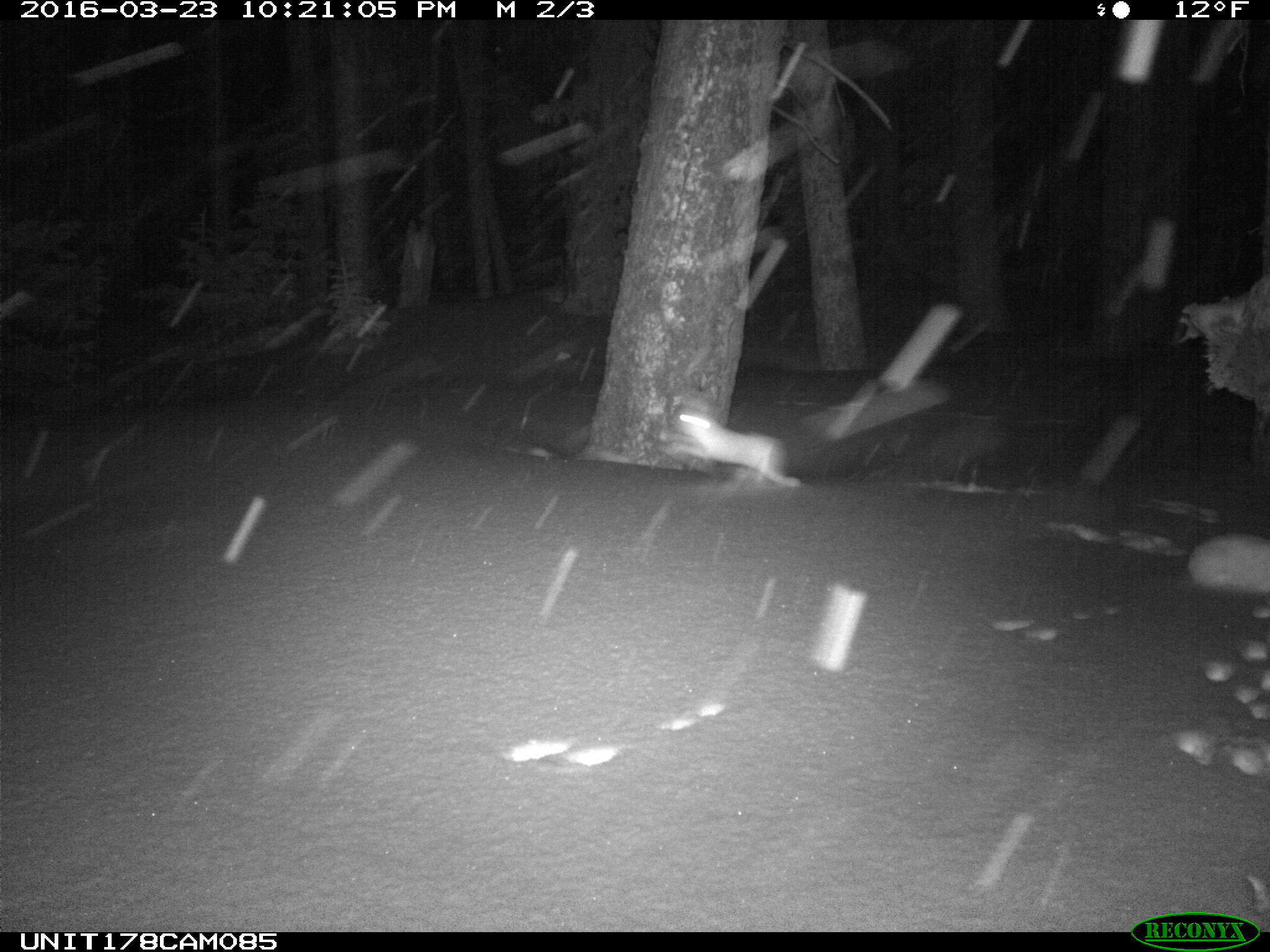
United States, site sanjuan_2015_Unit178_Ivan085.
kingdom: Animalia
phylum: Chordata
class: Mammalia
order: Lagomorpha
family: Leporidae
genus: Lepus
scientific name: Lepus americanus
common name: snowshoe hare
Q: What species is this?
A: Lepus americanus (snowshoe hare).